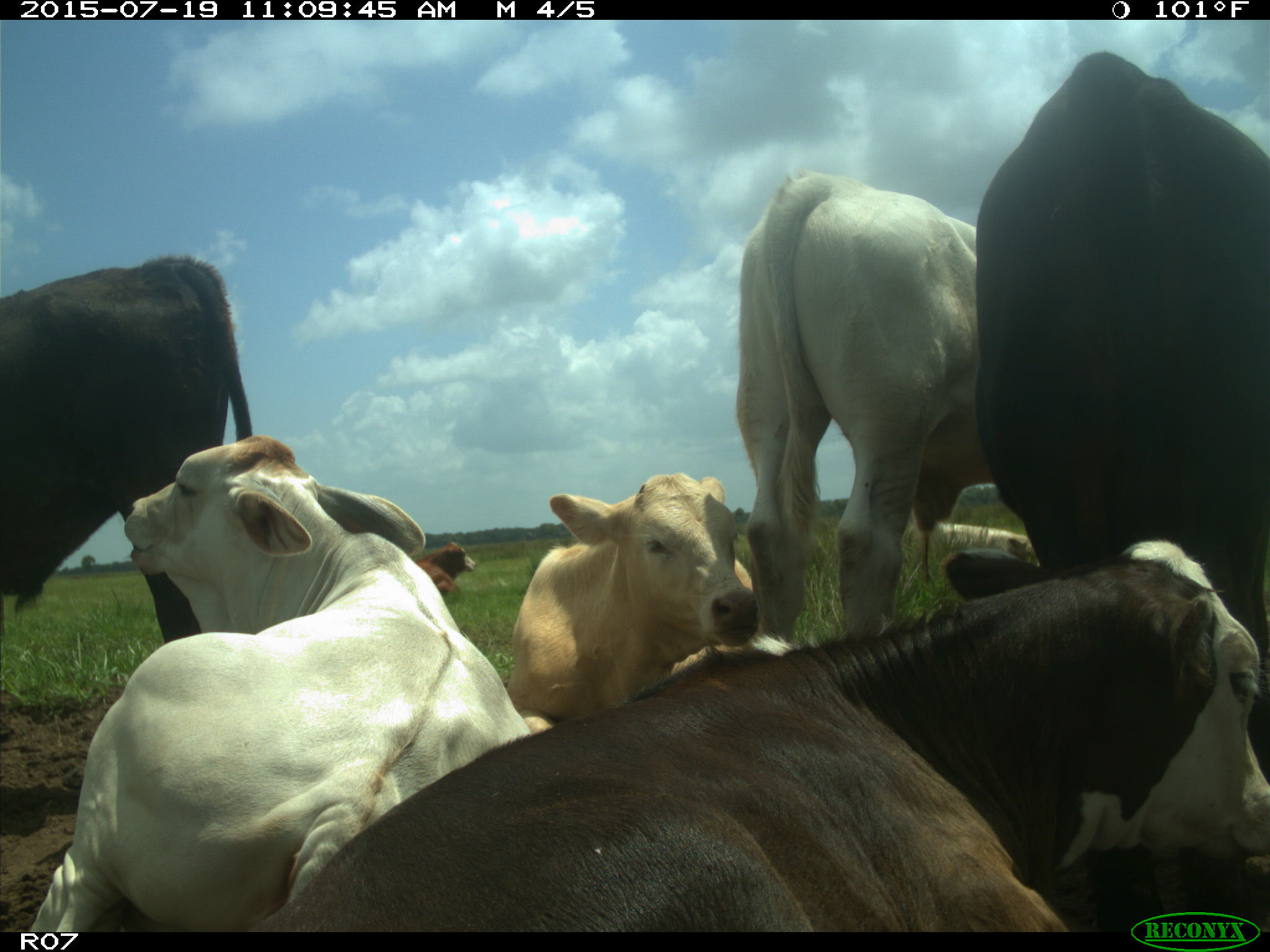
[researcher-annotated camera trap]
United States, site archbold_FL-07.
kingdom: Animalia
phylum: Chordata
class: Mammalia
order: Artiodactyla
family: Bovidae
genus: Bos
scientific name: Bos taurus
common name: domestic cow